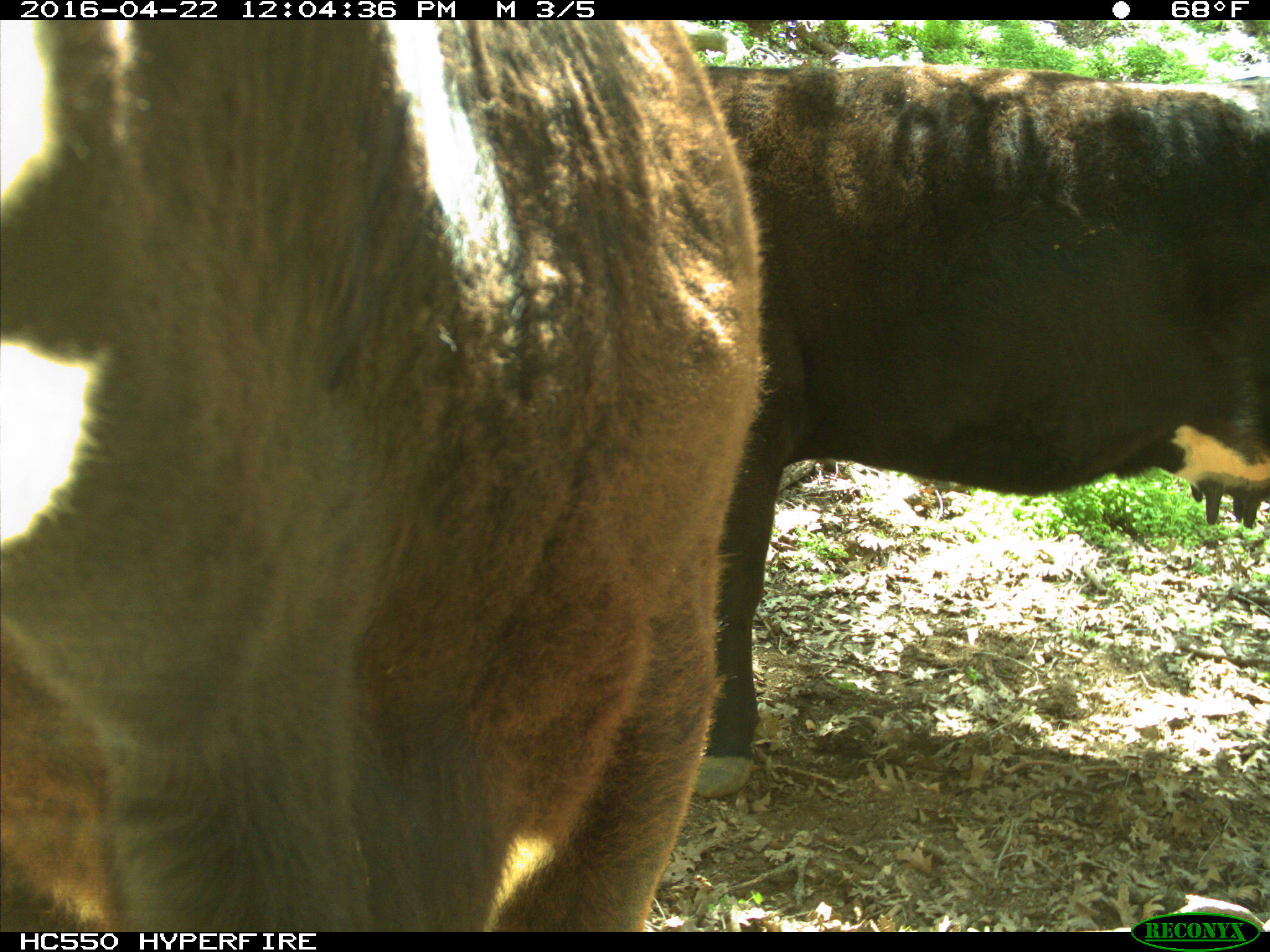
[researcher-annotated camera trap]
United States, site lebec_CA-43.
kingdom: Animalia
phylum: Chordata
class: Mammalia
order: Artiodactyla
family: Bovidae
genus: Bos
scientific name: Bos taurus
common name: domestic cow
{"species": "Bos taurus (domestic cow)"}